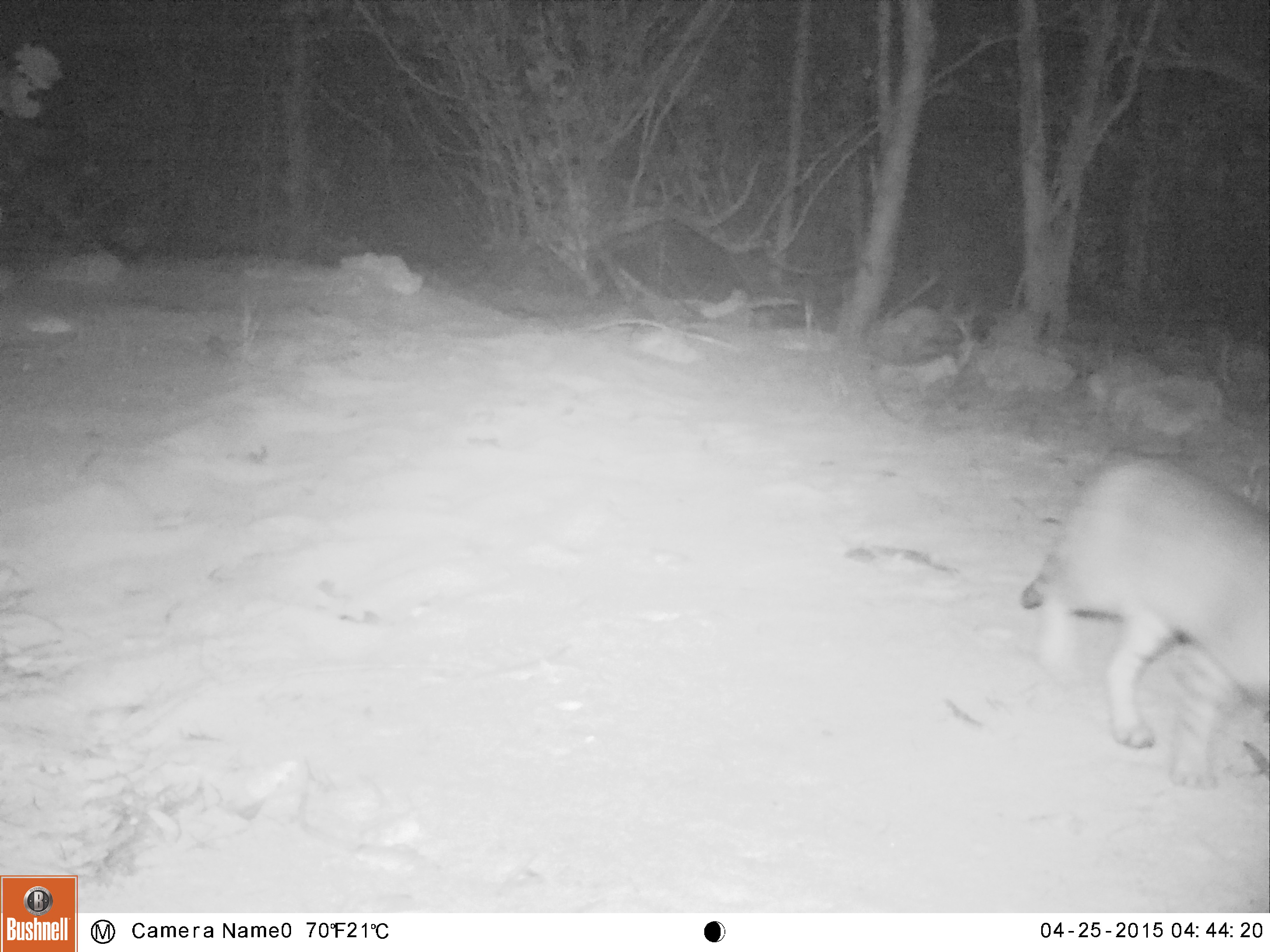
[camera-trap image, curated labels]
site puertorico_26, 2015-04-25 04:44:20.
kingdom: Animalia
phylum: Chordata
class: Mammalia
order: Carnivora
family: Felidae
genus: Felis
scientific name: Felis catus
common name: cat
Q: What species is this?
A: Cat (Felis catus).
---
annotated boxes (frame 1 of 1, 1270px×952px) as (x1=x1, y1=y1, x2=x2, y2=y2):
cat: (x1=1022, y1=454, x2=1270, y2=792)